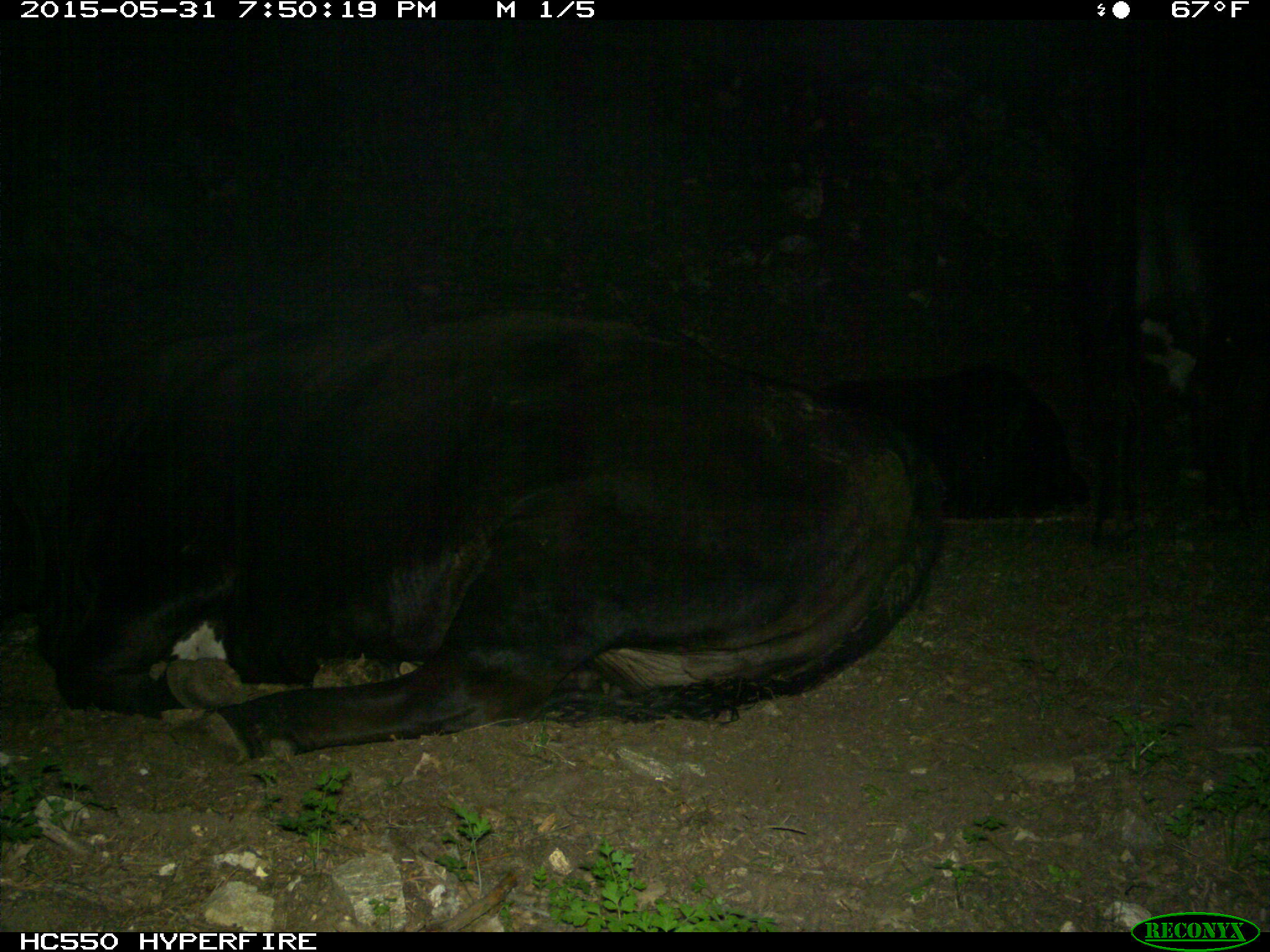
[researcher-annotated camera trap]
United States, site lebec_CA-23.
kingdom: Animalia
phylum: Chordata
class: Mammalia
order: Artiodactyla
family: Bovidae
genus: Bos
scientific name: Bos taurus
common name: domestic cow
Bos taurus (domestic cow).